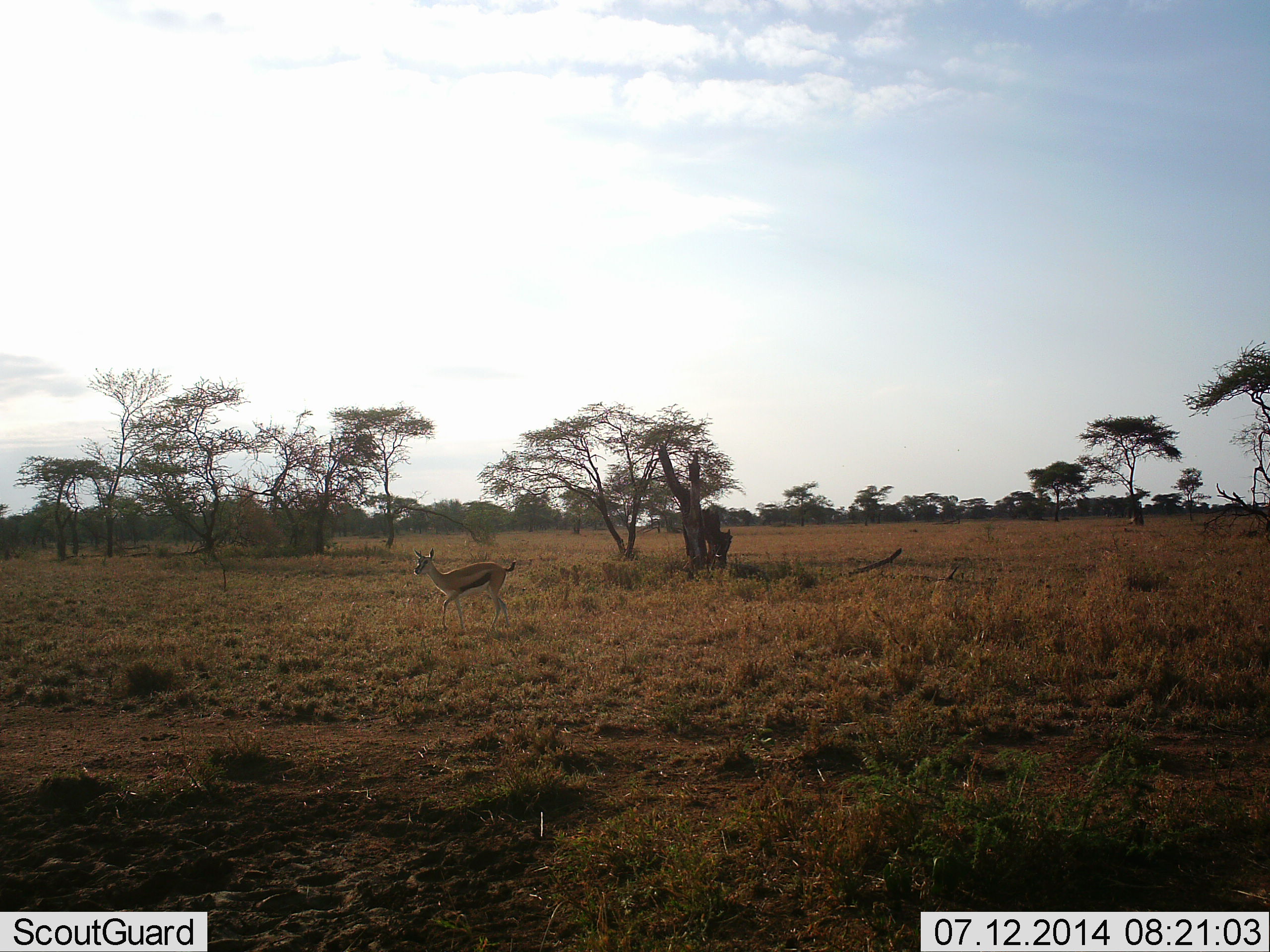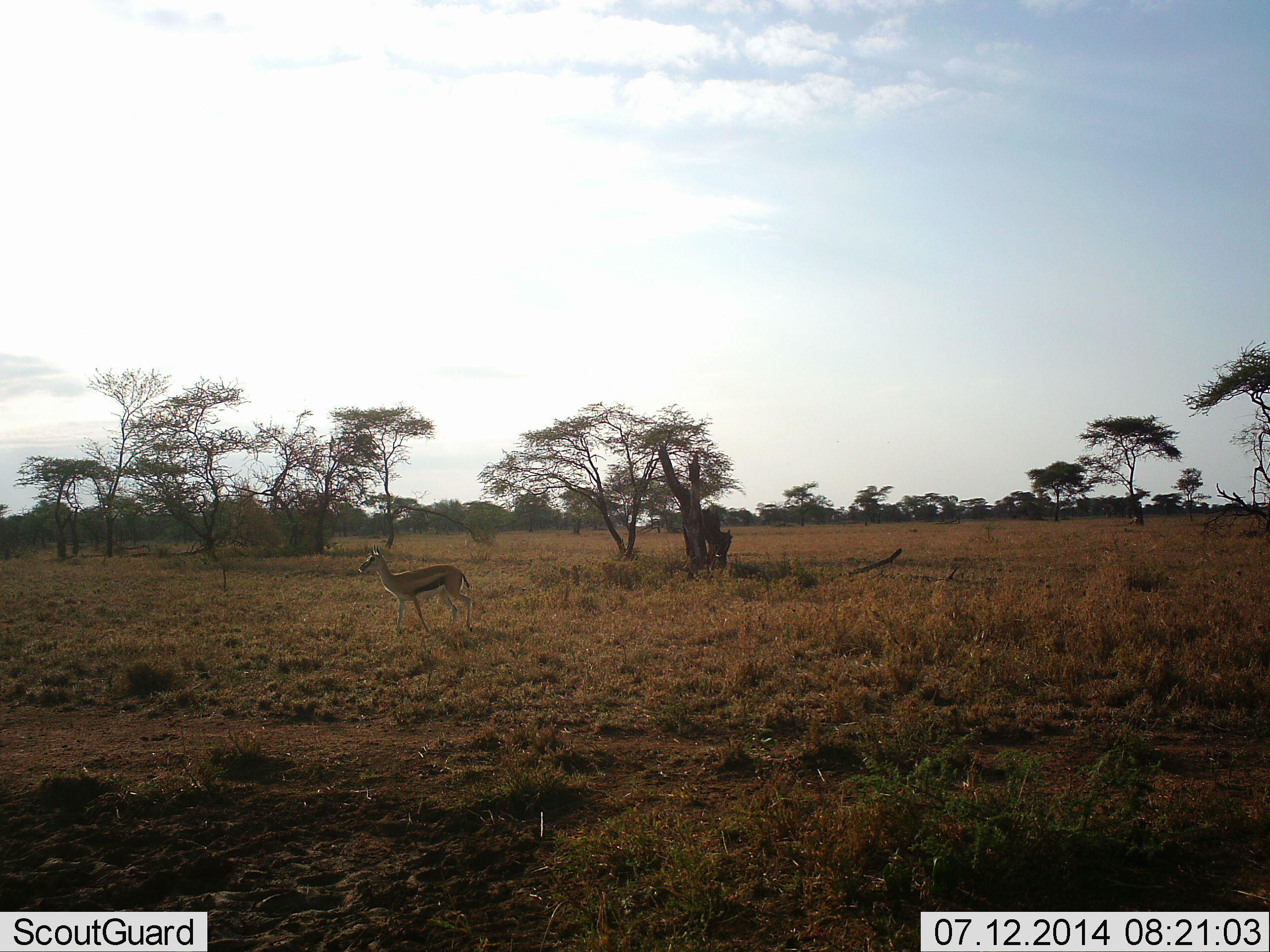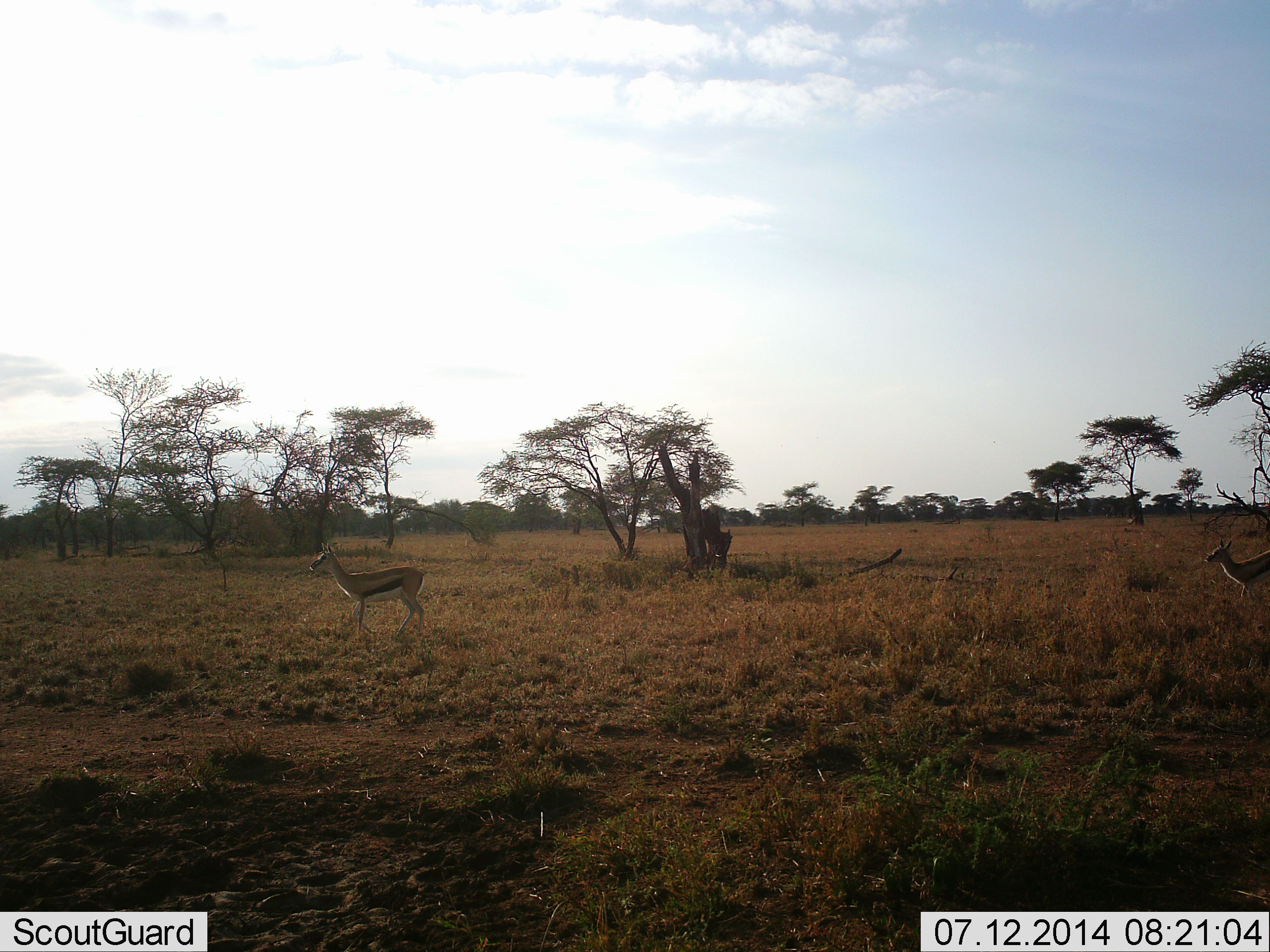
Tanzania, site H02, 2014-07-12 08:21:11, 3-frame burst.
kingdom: Animalia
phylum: Chordata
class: Mammalia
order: Artiodactyla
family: Bovidae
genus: Eudorcas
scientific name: Eudorcas thomsonii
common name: thomson's gazelle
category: gazellethomsons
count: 2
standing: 40%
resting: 0%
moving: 80%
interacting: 0%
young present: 0%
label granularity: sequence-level